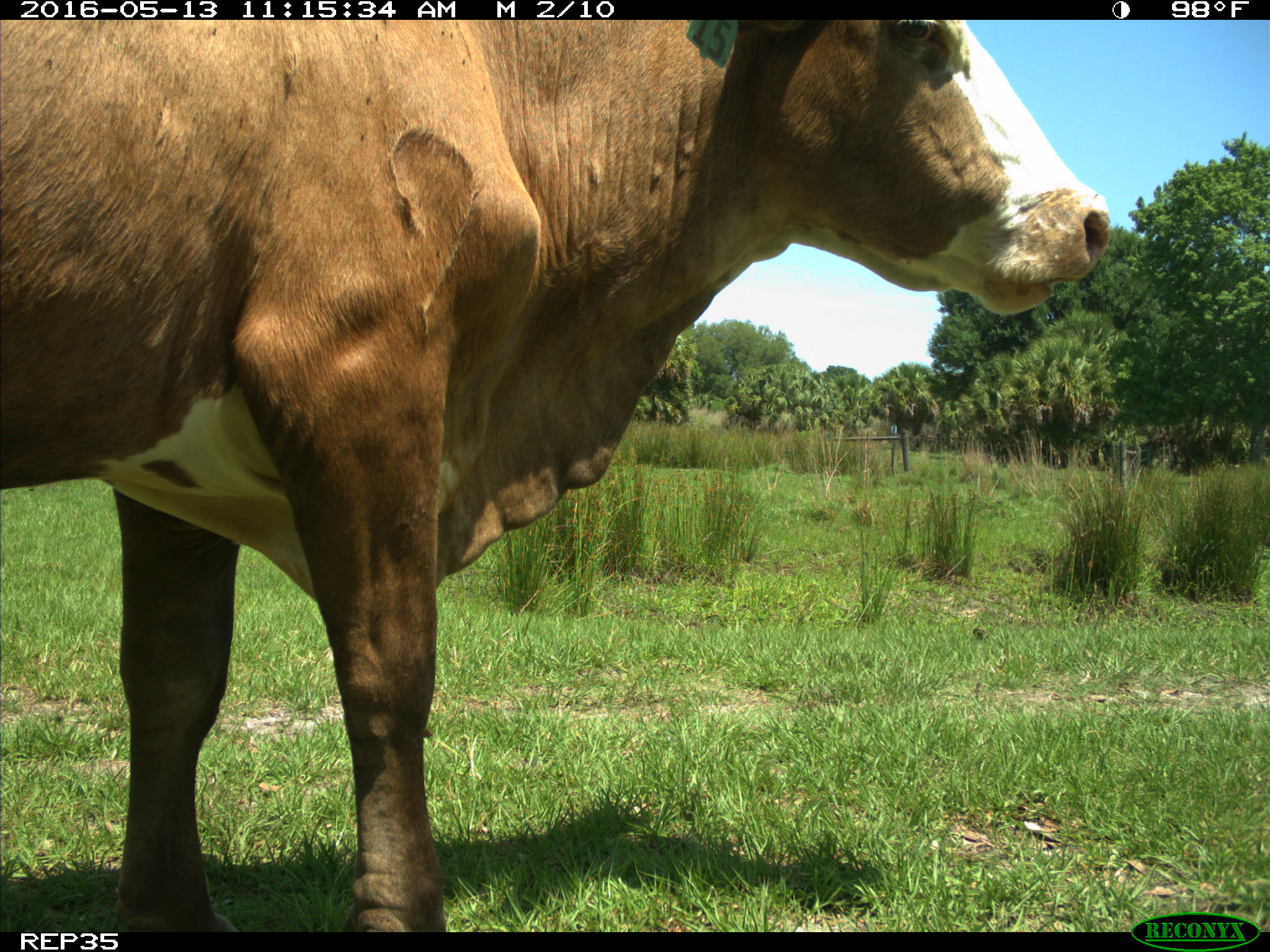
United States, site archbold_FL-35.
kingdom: Animalia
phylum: Chordata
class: Mammalia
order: Artiodactyla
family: Bovidae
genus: Bos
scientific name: Bos taurus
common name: domestic cow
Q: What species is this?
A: Bos taurus (domestic cow).